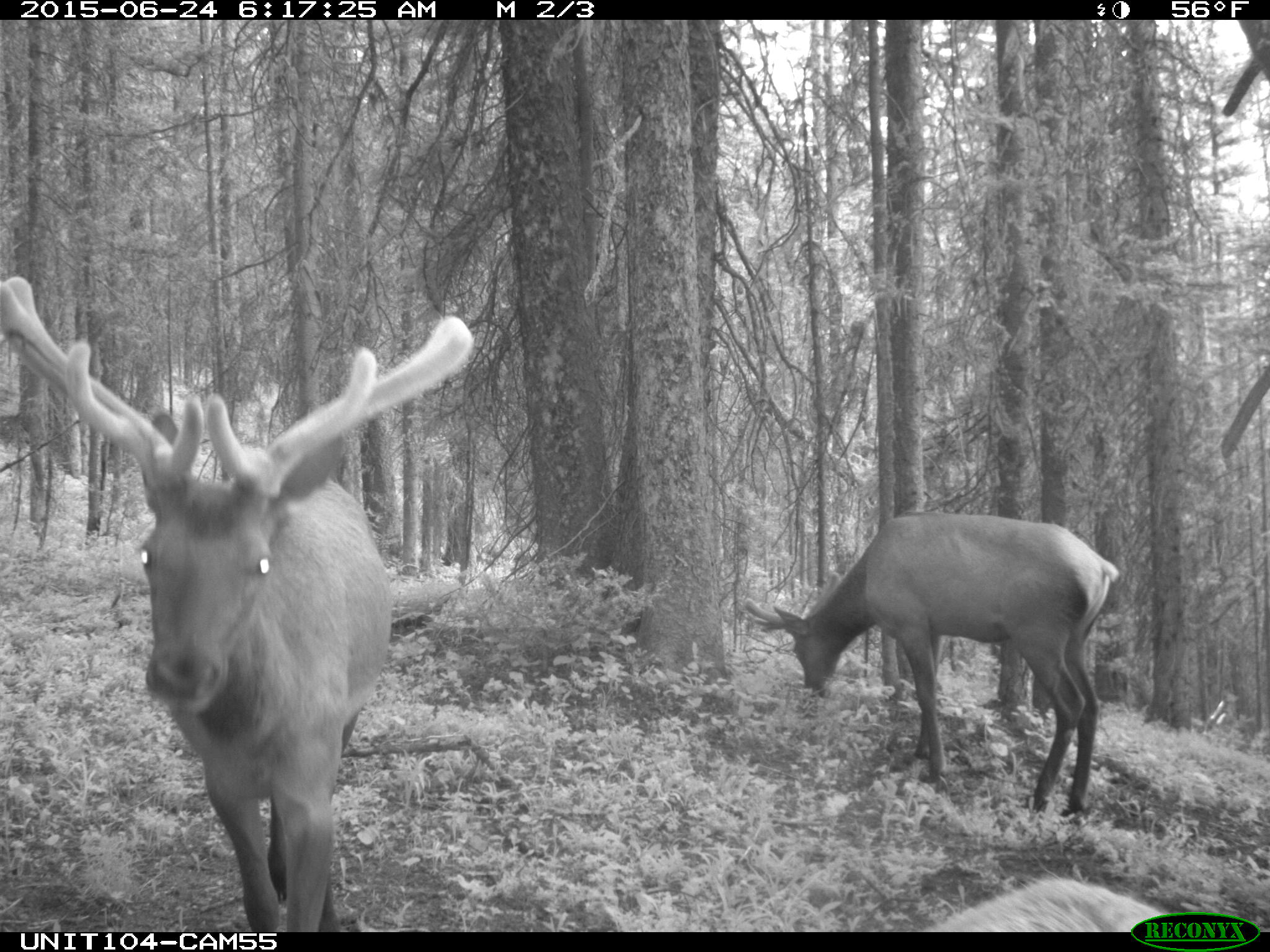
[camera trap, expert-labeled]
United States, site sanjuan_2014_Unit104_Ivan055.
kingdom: Animalia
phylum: Chordata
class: Mammalia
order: Artiodactyla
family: Cervidae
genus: Cervus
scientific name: Cervus elaphus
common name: red deer